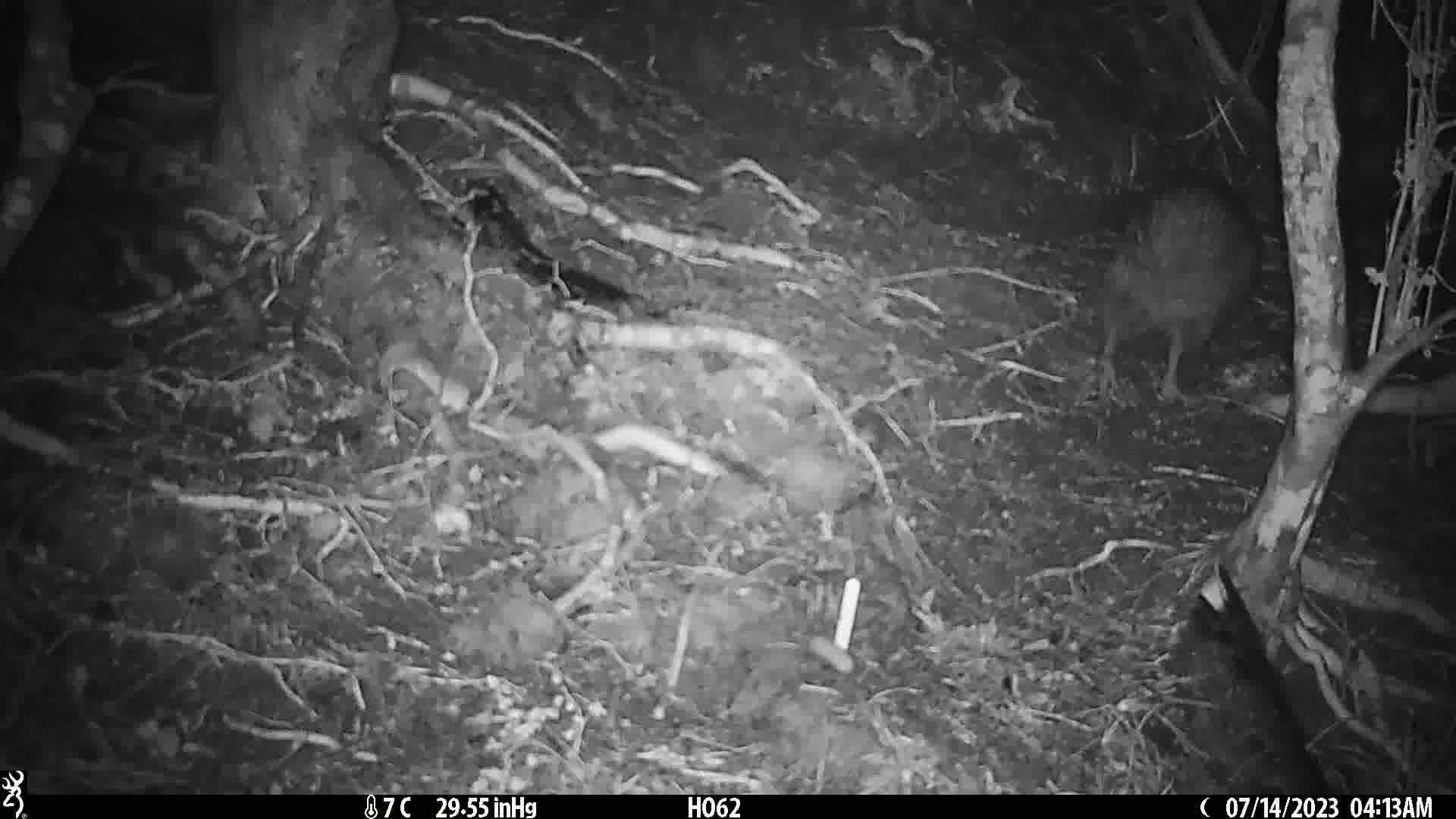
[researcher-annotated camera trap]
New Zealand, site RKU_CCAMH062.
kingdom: Animalia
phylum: Chordata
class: Aves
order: Apterygiformes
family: Apterygidae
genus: Apteryx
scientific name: Apteryx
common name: kiwi